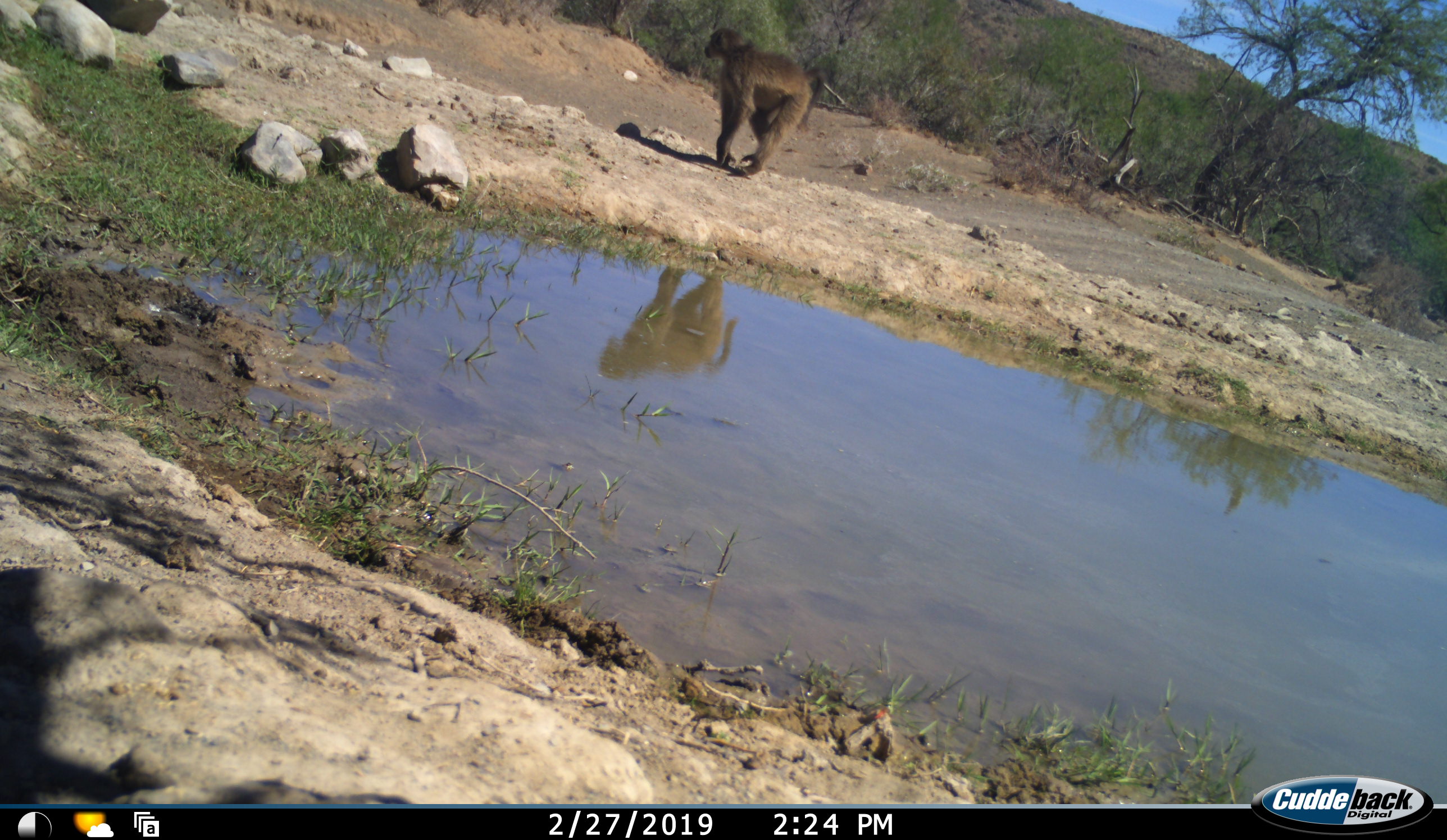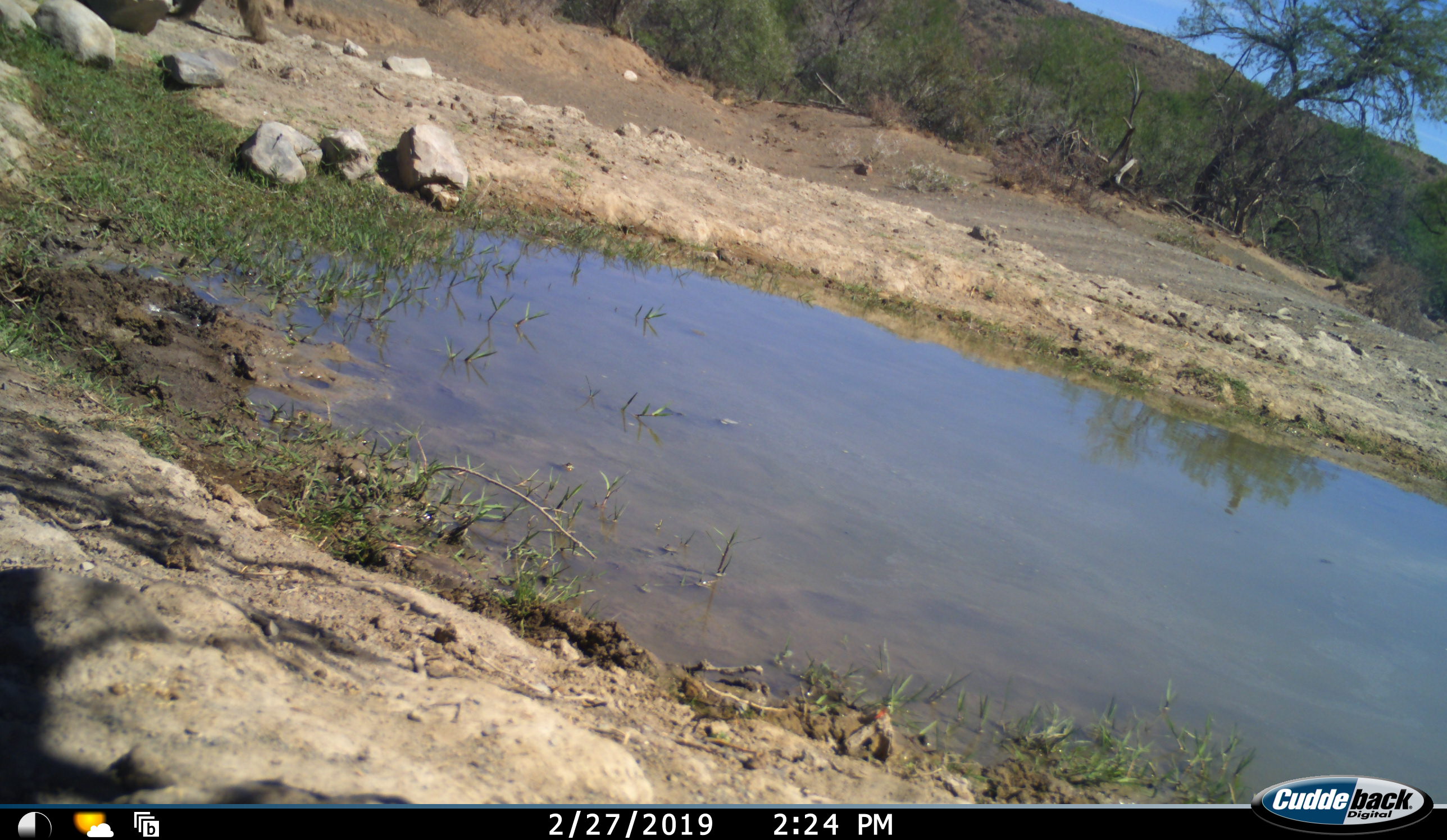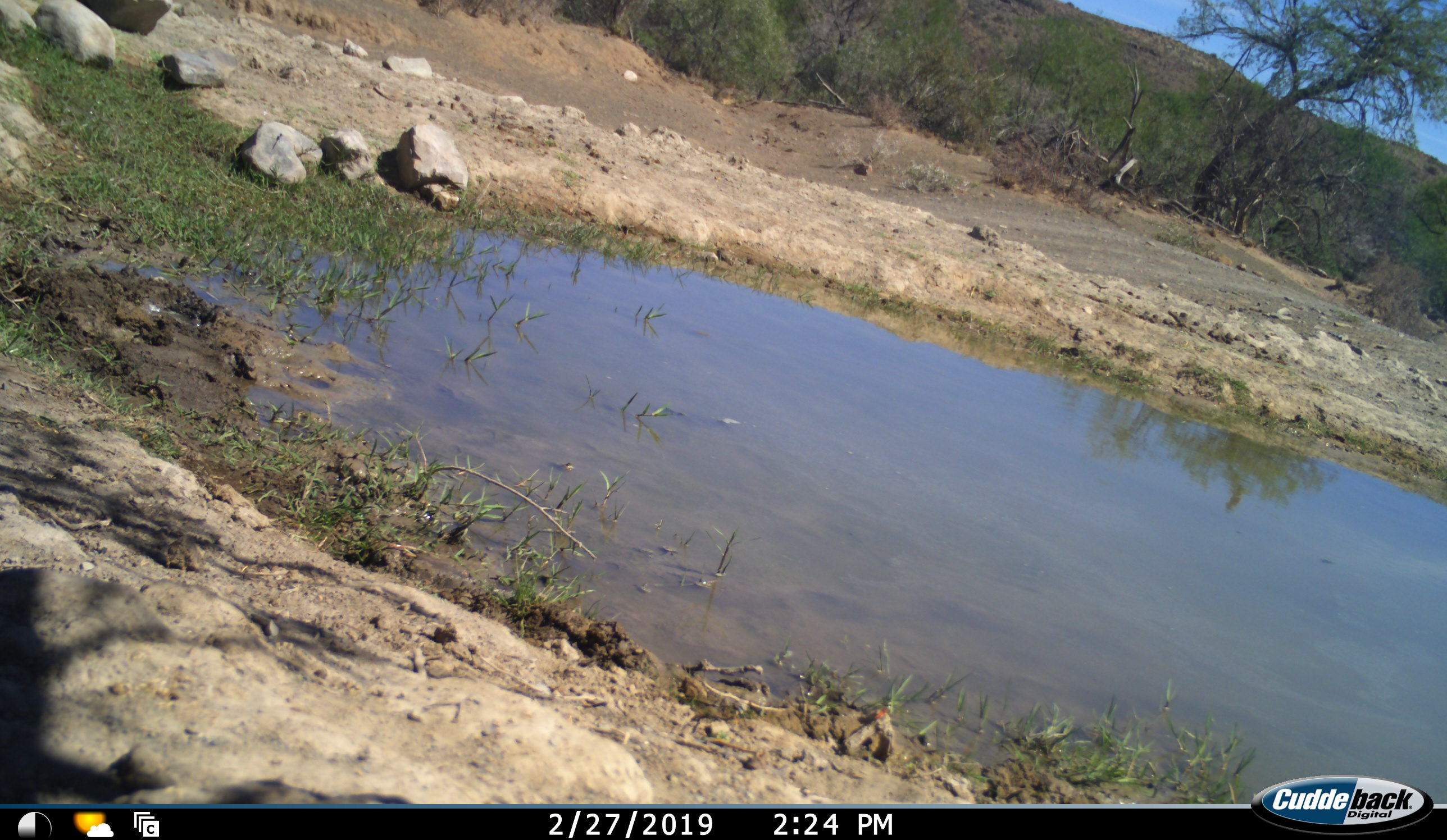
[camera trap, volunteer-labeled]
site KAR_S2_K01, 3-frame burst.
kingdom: Animalia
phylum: Chordata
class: Mammalia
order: Primates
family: Cercopithecidae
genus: Papio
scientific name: Papio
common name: baboon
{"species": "baboon (Papio)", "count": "1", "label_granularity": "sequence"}